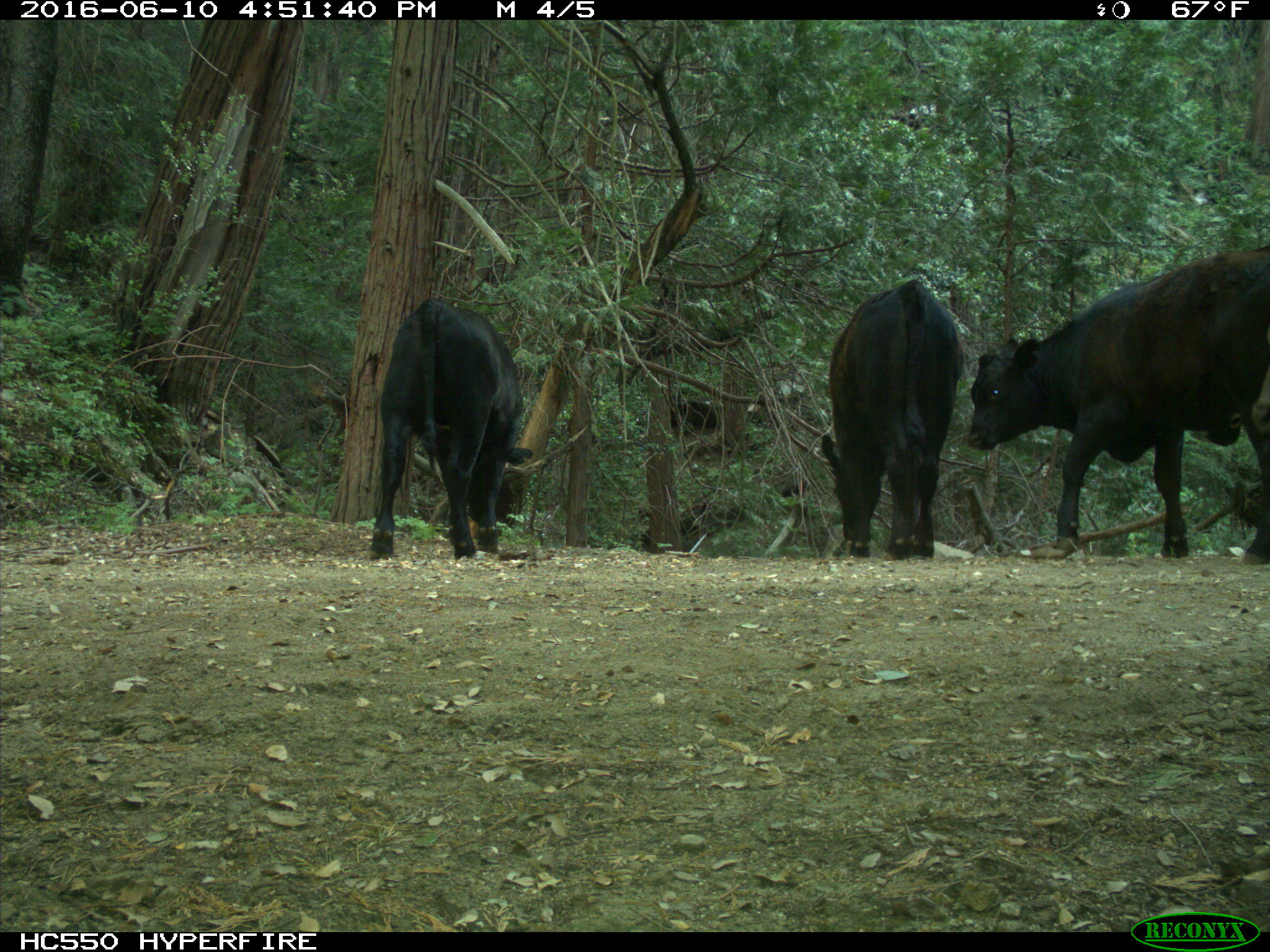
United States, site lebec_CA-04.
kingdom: Animalia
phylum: Chordata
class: Mammalia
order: Artiodactyla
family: Bovidae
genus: Bos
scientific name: Bos taurus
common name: domestic cow